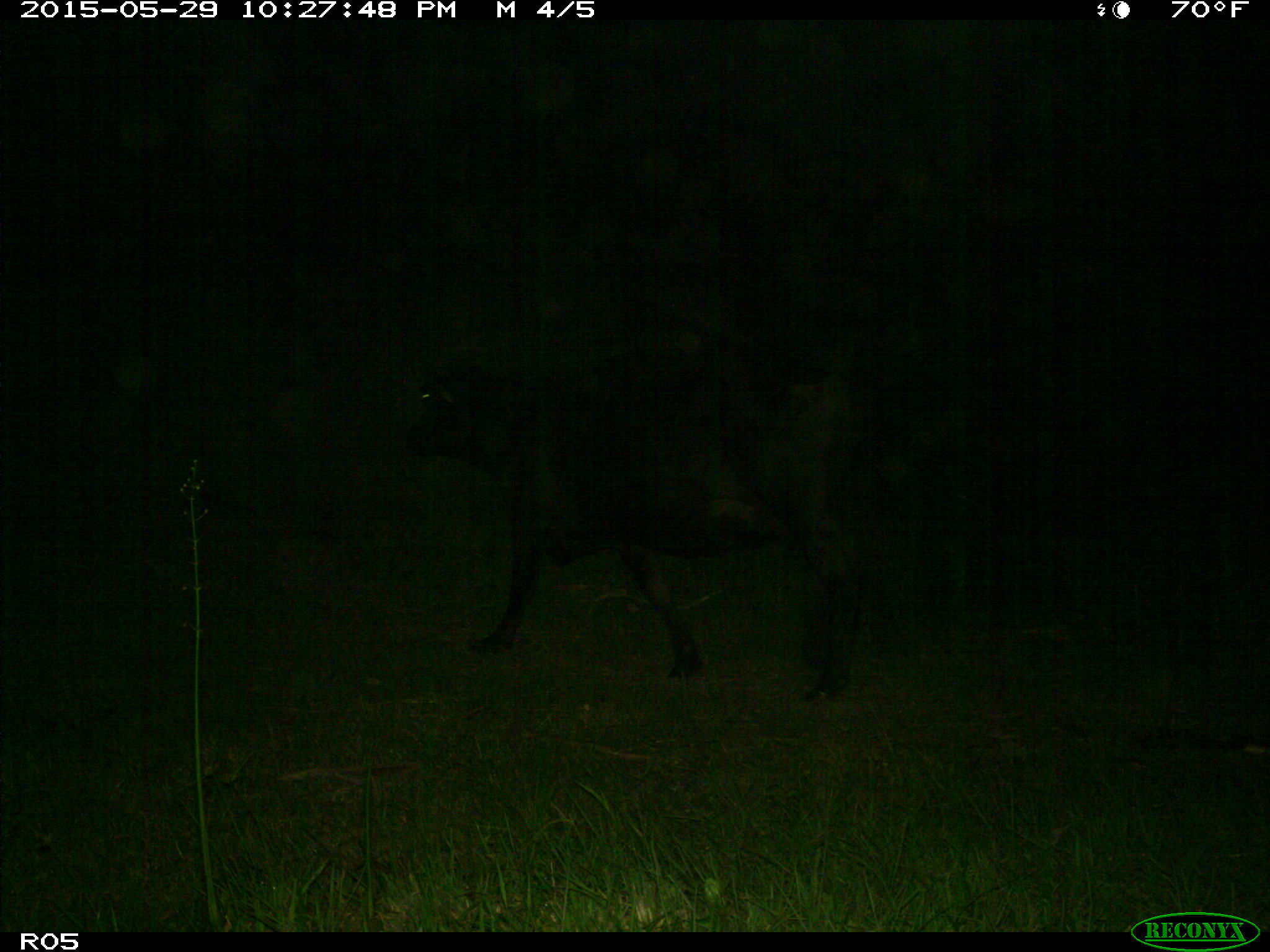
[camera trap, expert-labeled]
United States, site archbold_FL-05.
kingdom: Animalia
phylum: Chordata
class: Mammalia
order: Artiodactyla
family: Bovidae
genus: Bos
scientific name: Bos taurus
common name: domestic cow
Bos taurus (domestic cow).